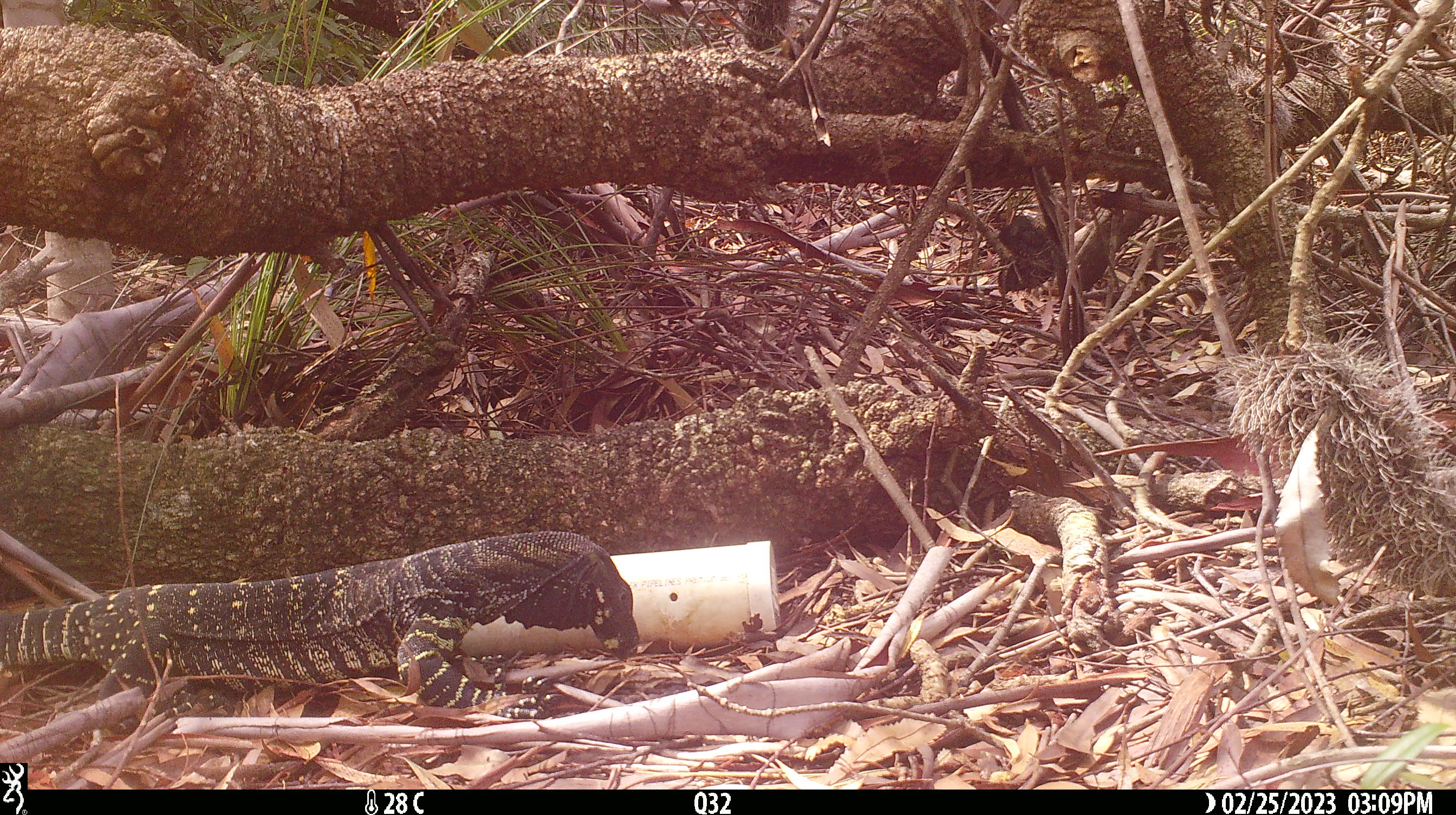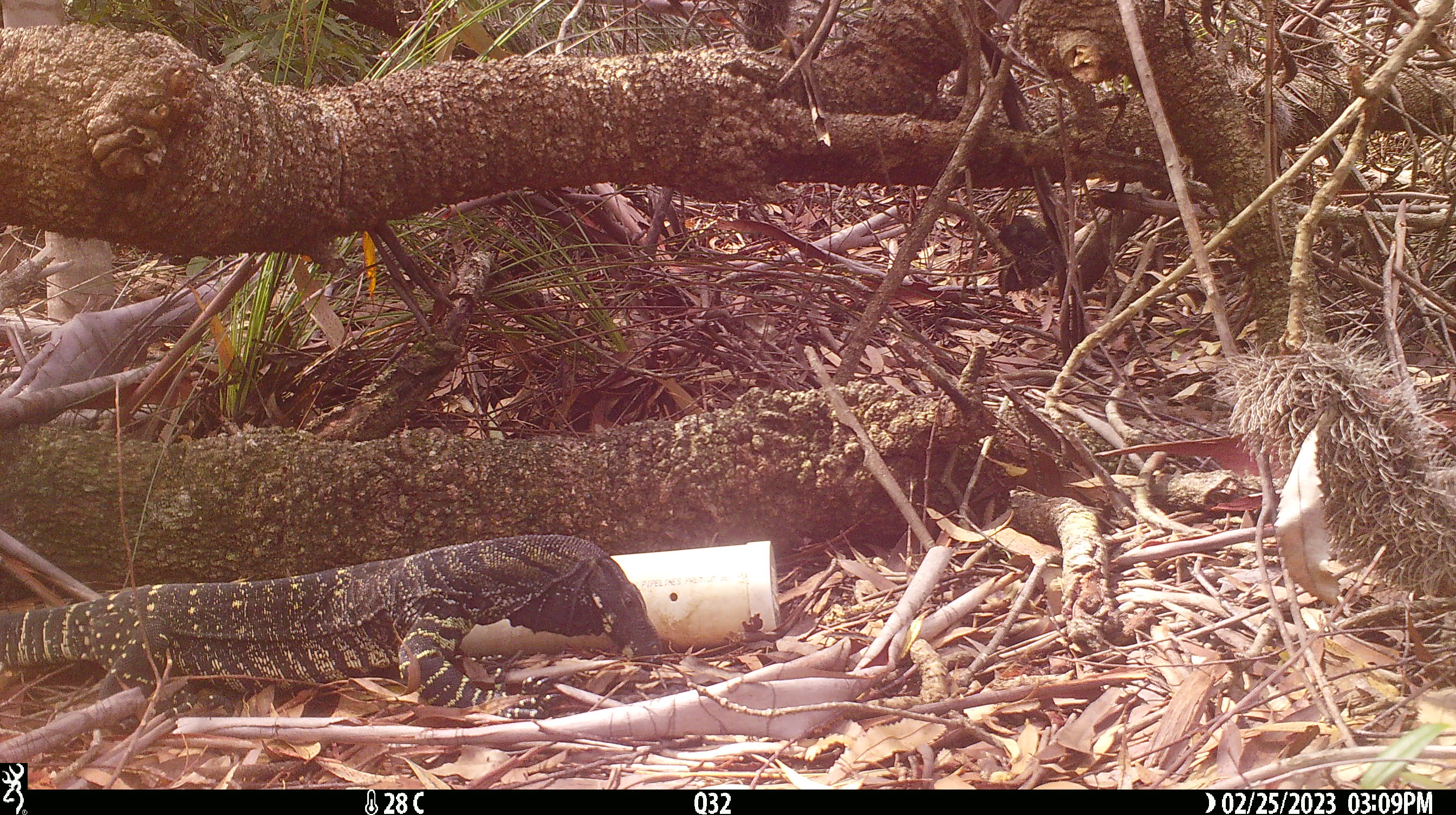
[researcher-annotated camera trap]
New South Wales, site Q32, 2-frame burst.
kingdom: Animalia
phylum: Chordata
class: Reptilia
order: Squamata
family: Varanidae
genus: Varanus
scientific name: Varanus varius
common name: lace monitor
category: goanna